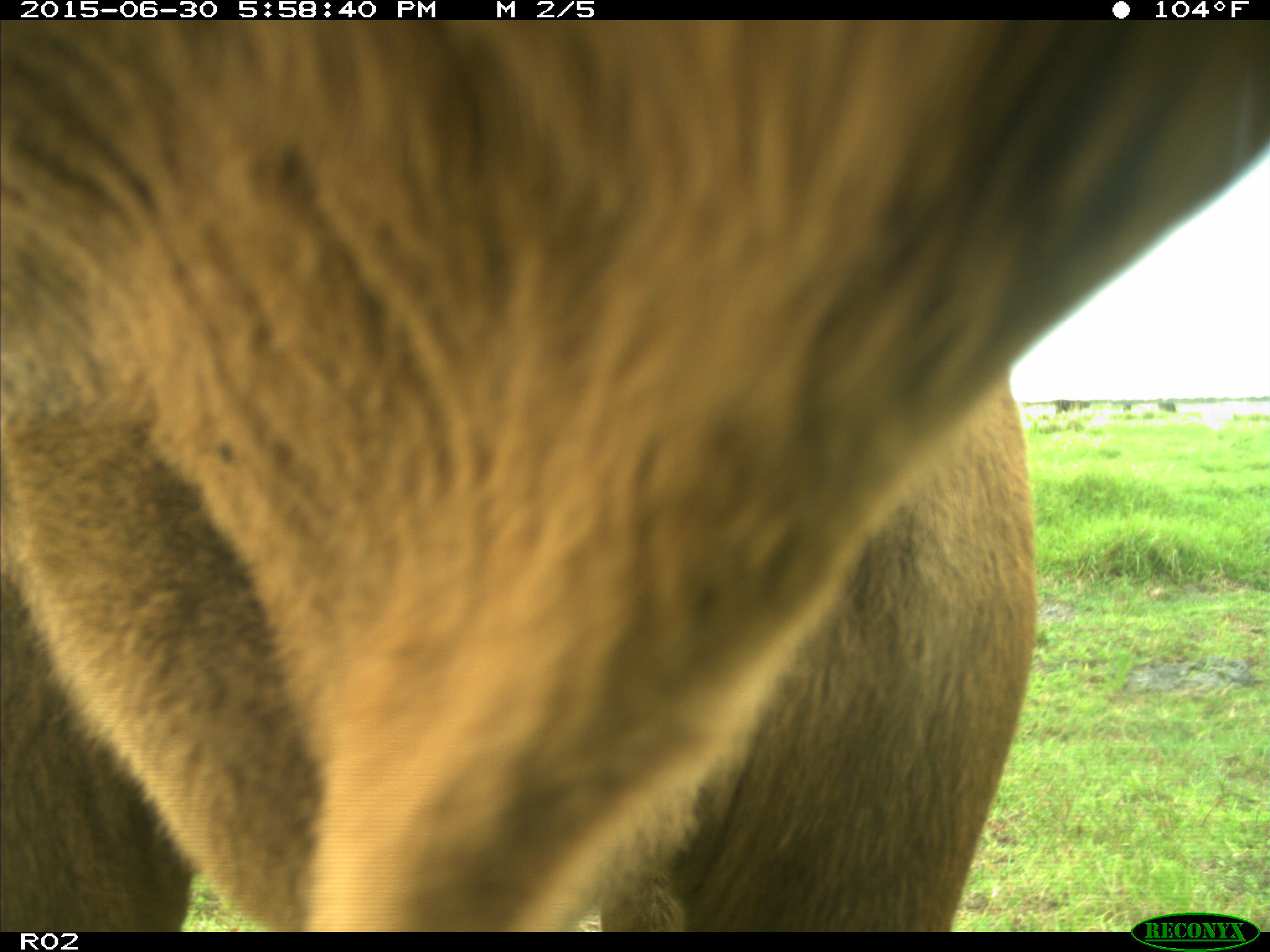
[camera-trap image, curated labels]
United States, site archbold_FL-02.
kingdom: Animalia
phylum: Chordata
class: Mammalia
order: Artiodactyla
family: Bovidae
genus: Bos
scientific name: Bos taurus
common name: domestic cow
Bos taurus (domestic cow).